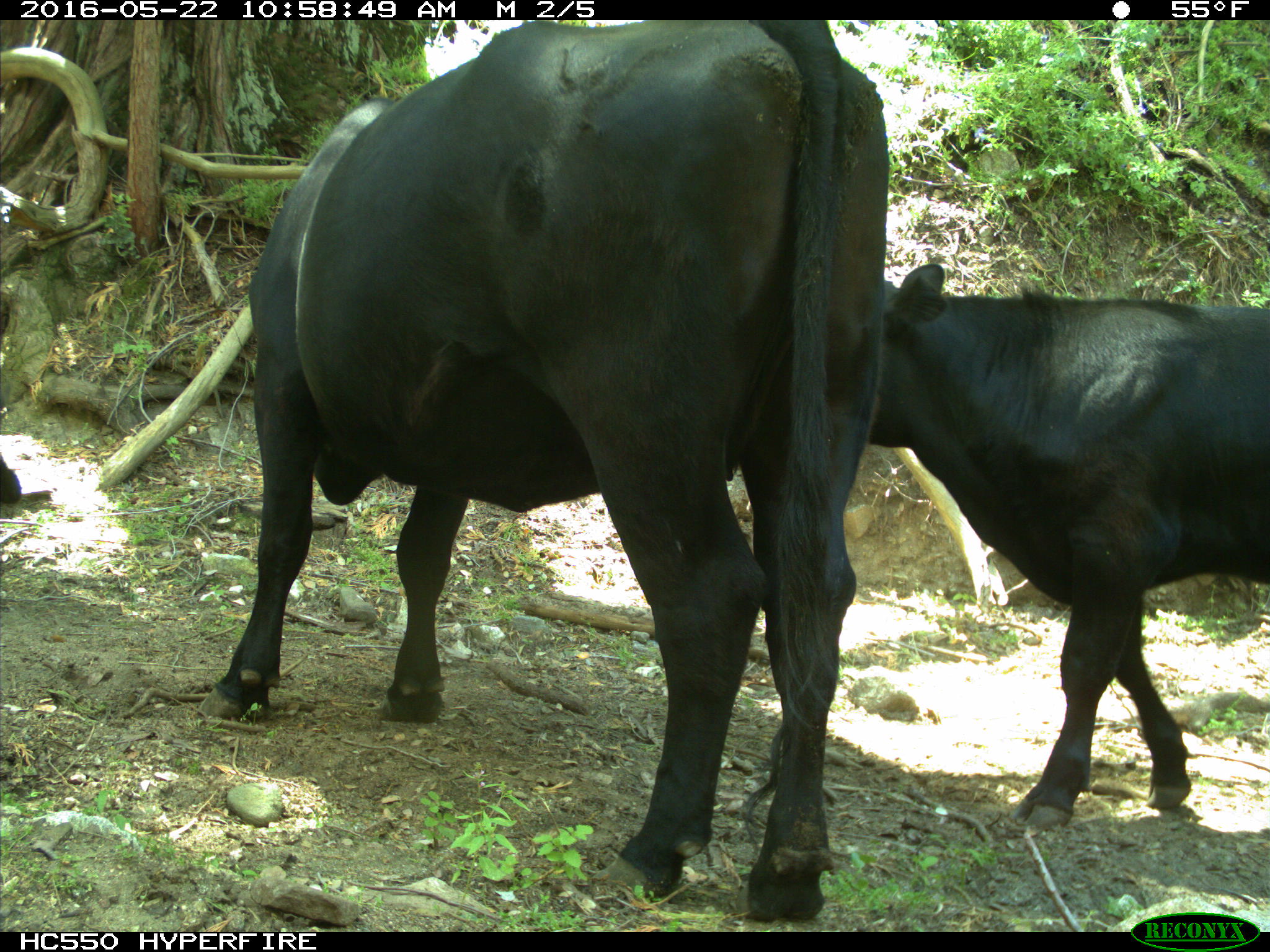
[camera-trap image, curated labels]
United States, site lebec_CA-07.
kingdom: Animalia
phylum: Chordata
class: Mammalia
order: Artiodactyla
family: Bovidae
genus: Bos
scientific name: Bos taurus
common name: domestic cow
Bos taurus (domestic cow).